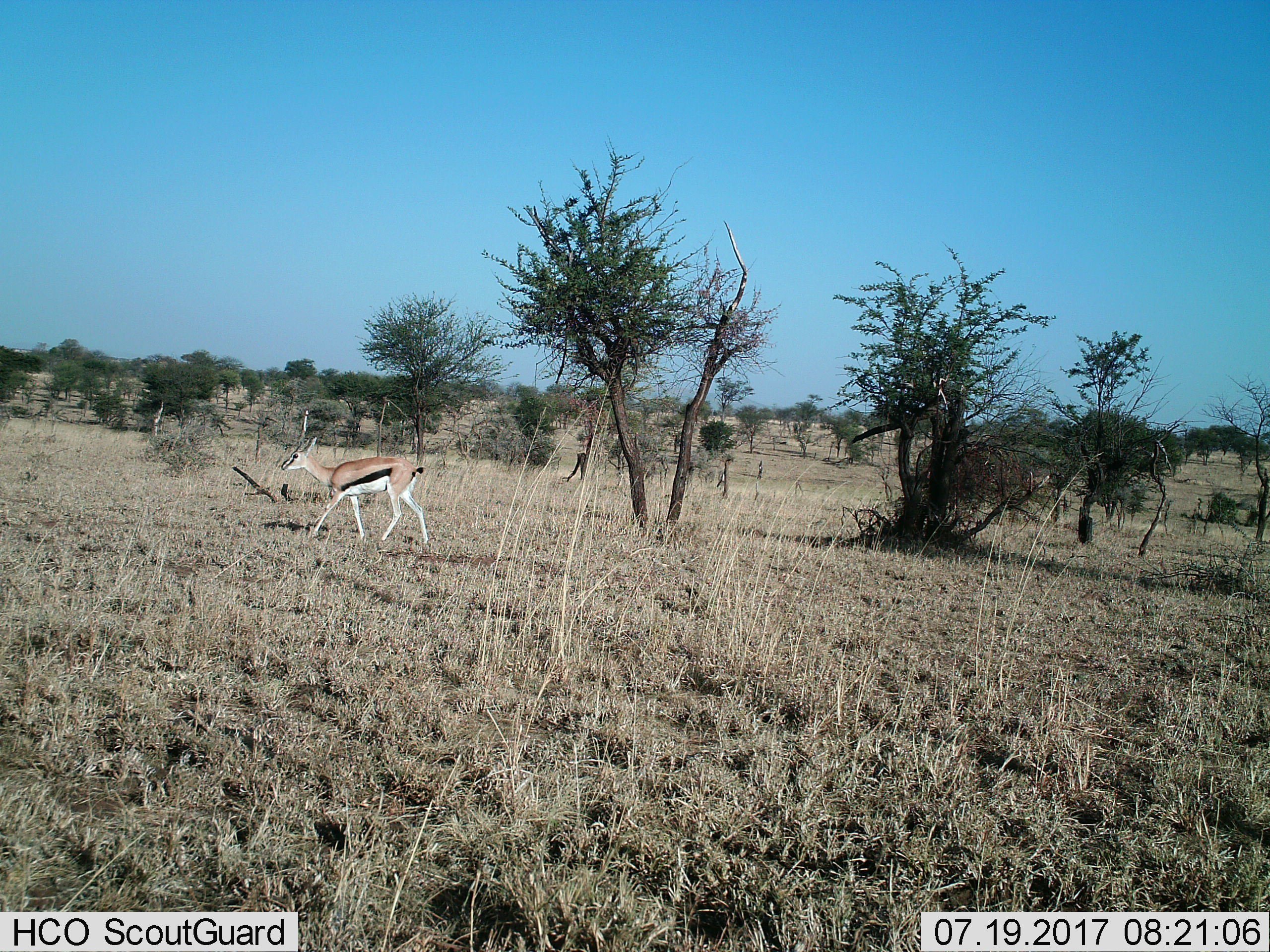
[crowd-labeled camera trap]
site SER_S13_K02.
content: unidentified animal